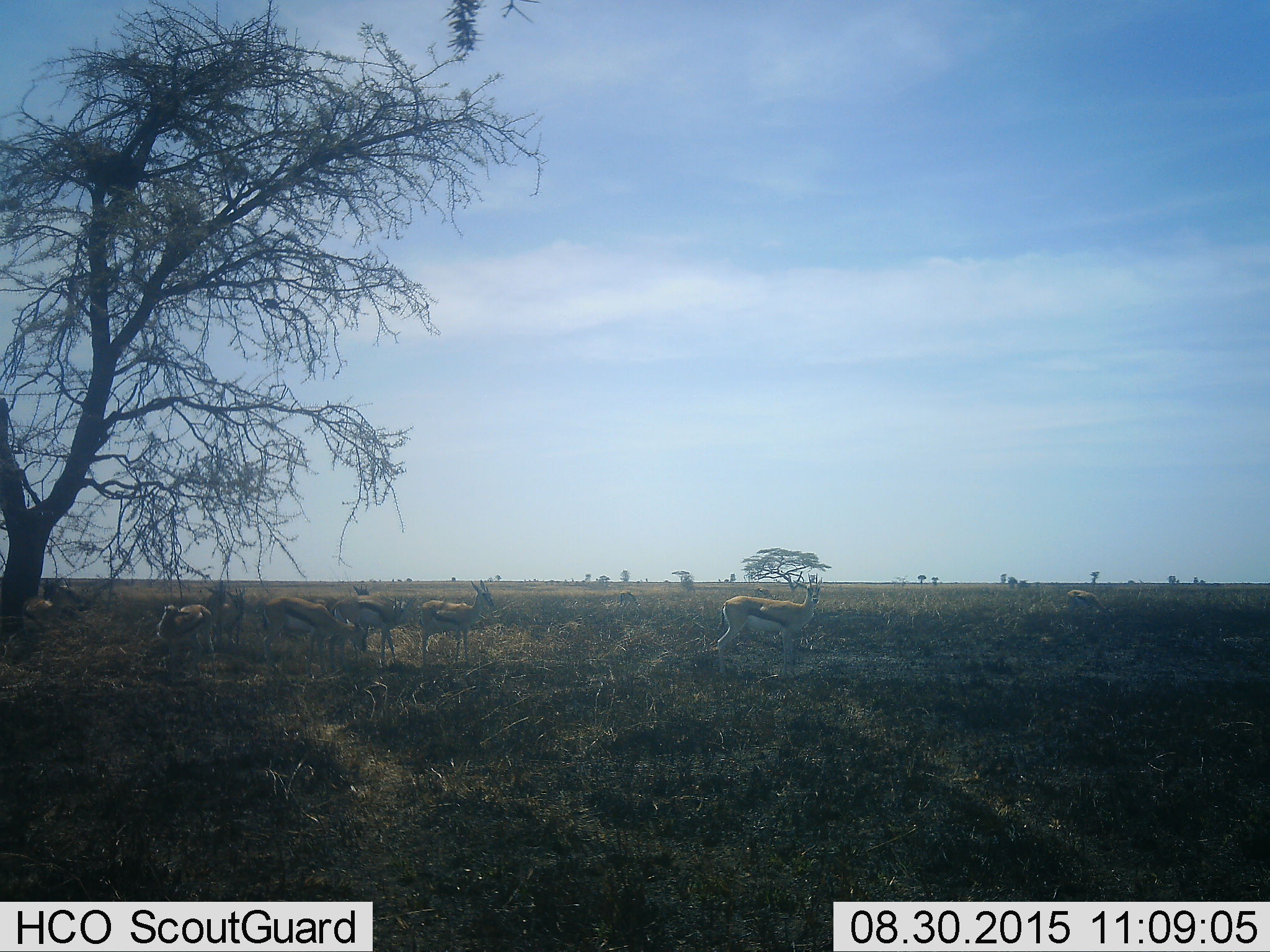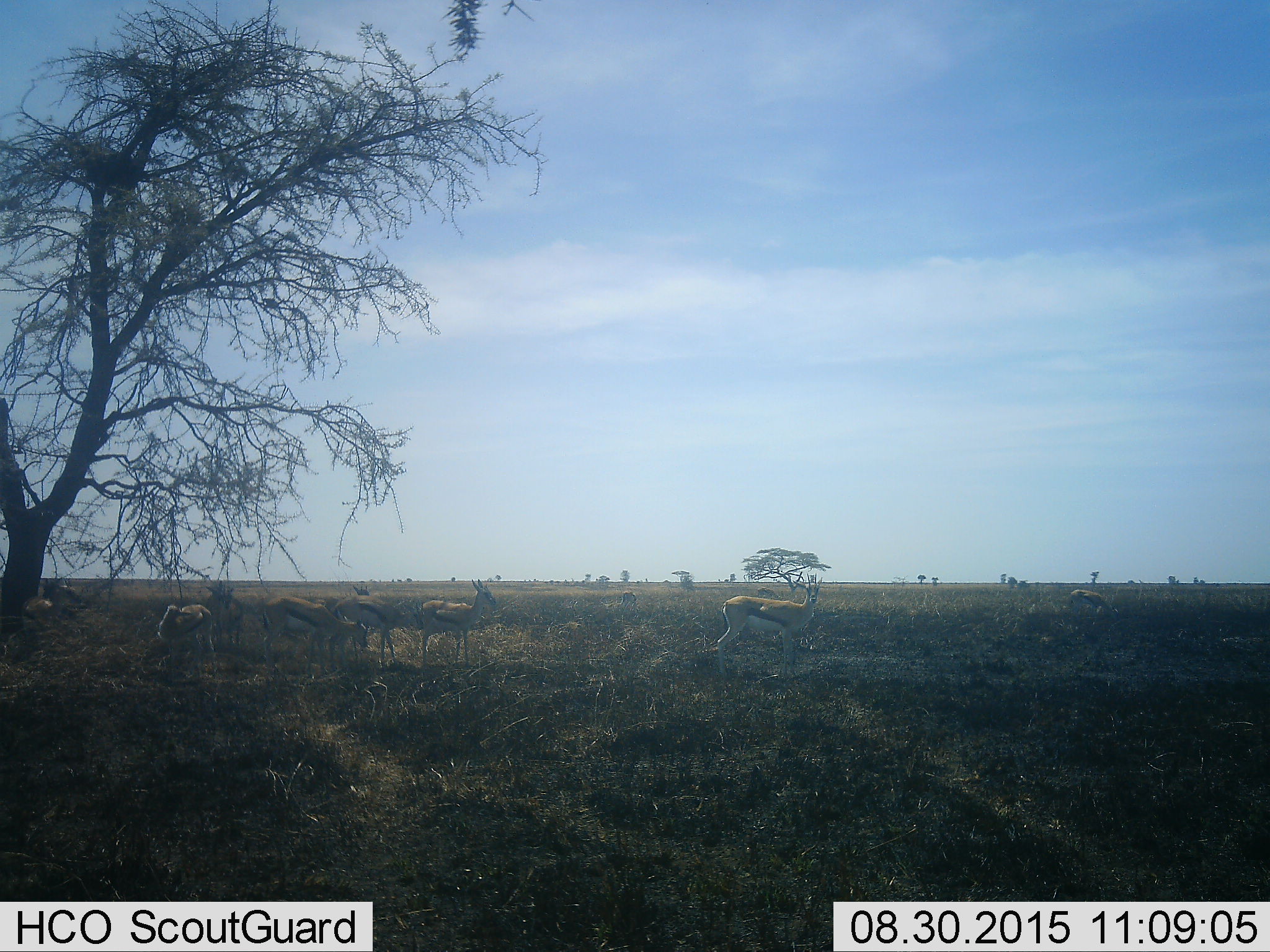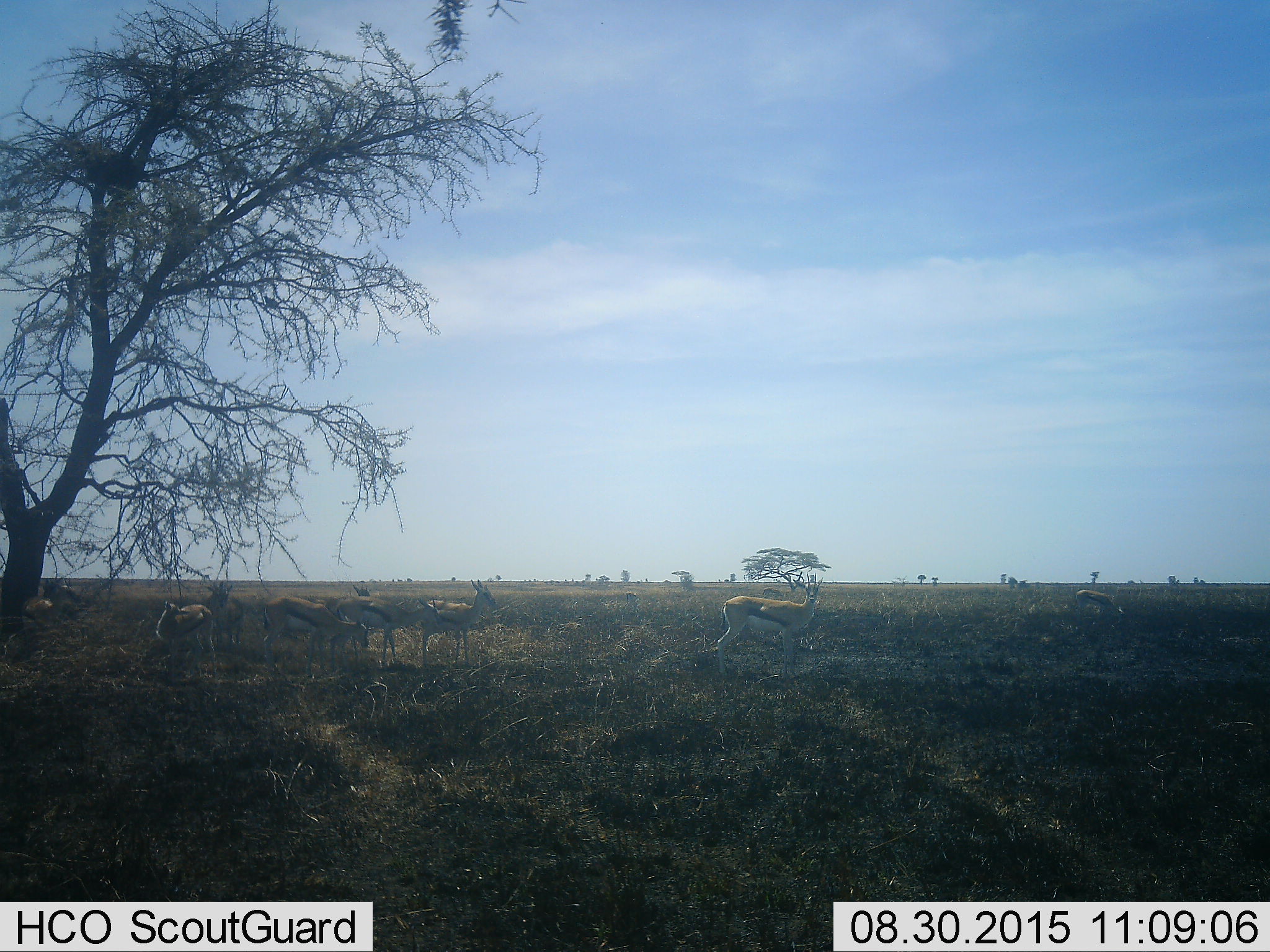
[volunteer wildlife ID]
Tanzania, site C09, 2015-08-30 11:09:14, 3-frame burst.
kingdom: Animalia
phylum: Chordata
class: Mammalia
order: Artiodactyla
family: Bovidae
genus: Eudorcas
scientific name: Eudorcas thomsonii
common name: thomson's gazelle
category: gazellethomsons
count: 11-50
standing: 77%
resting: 8%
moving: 46%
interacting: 0%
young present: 23%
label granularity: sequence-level